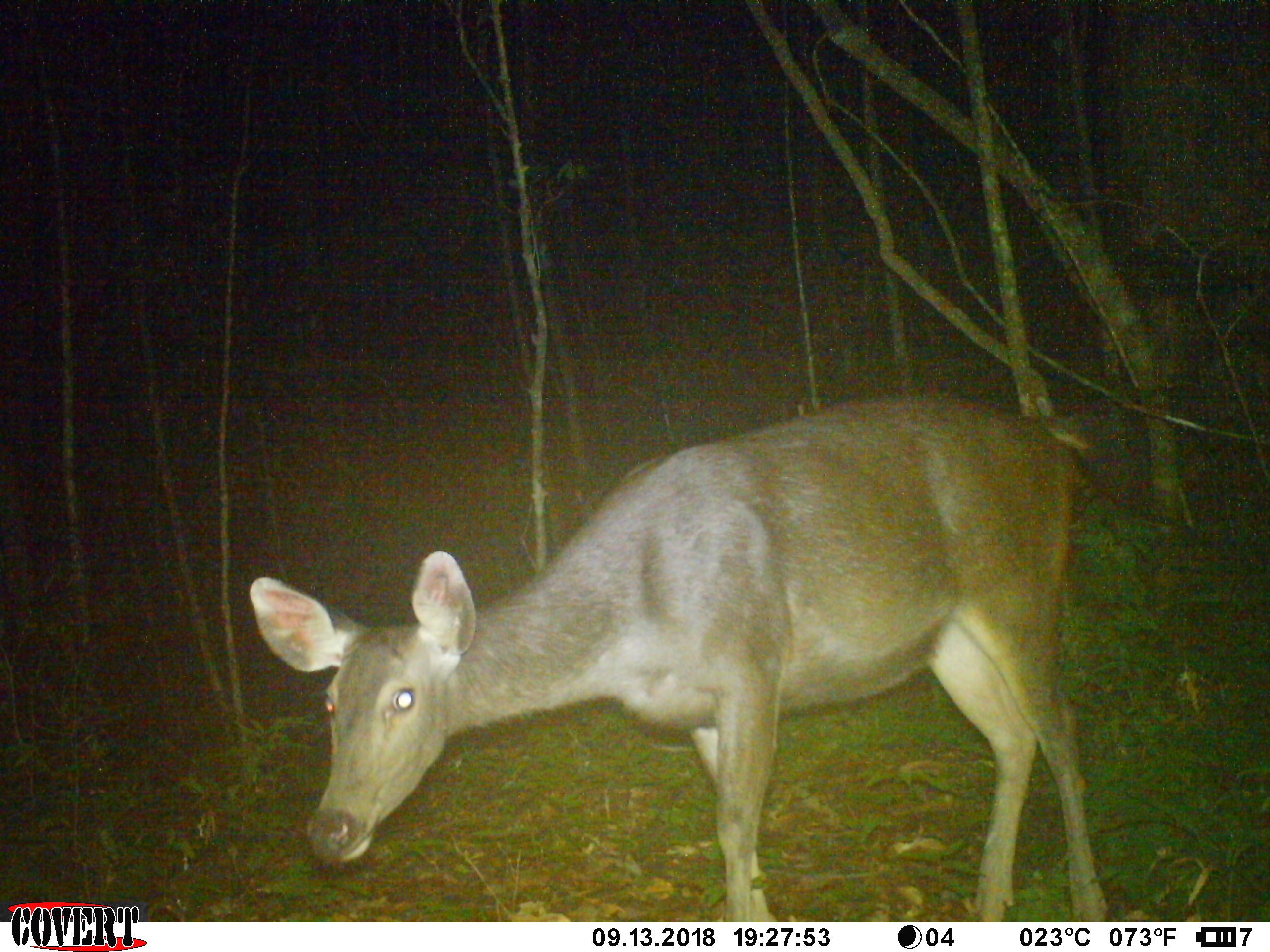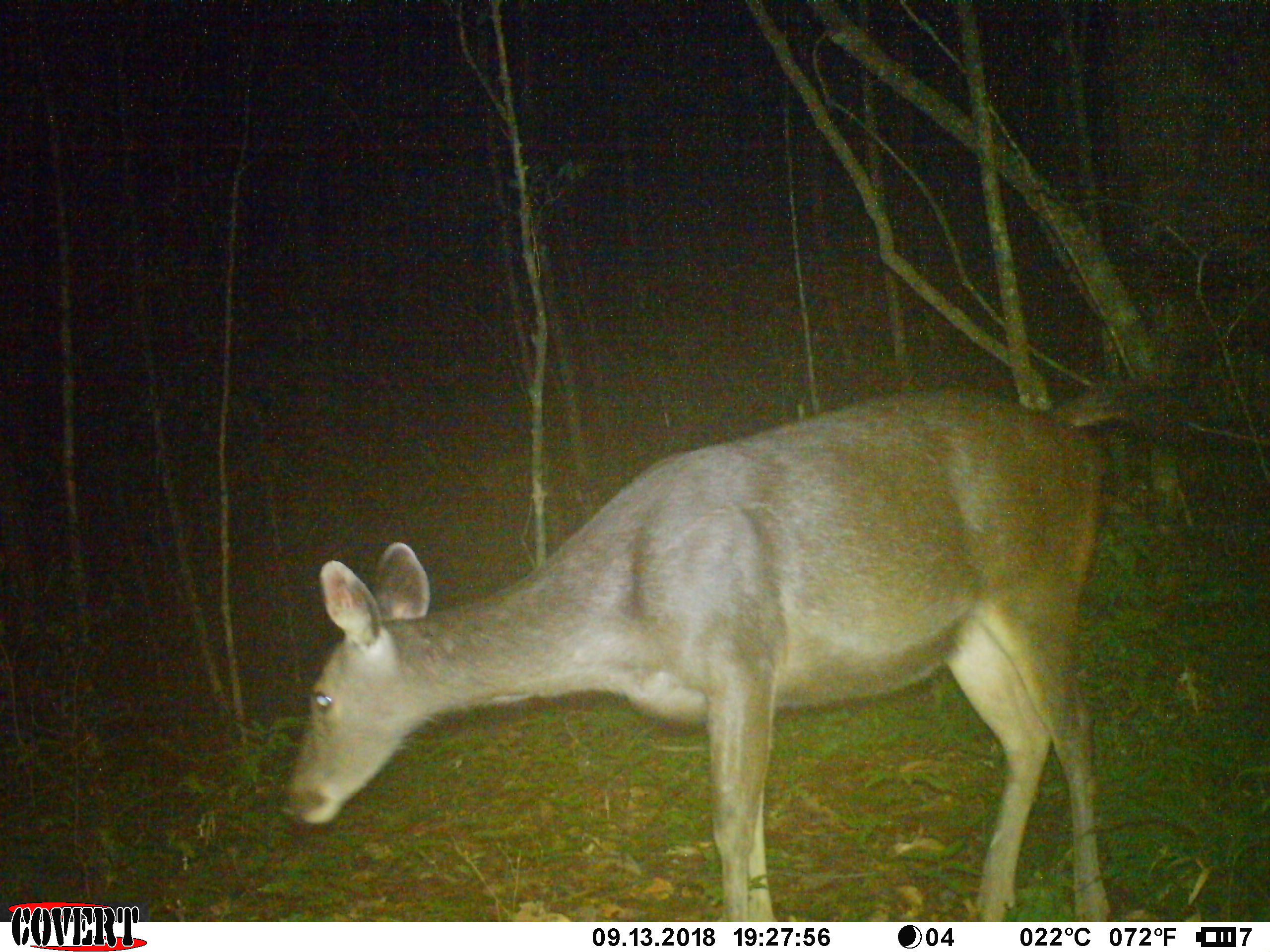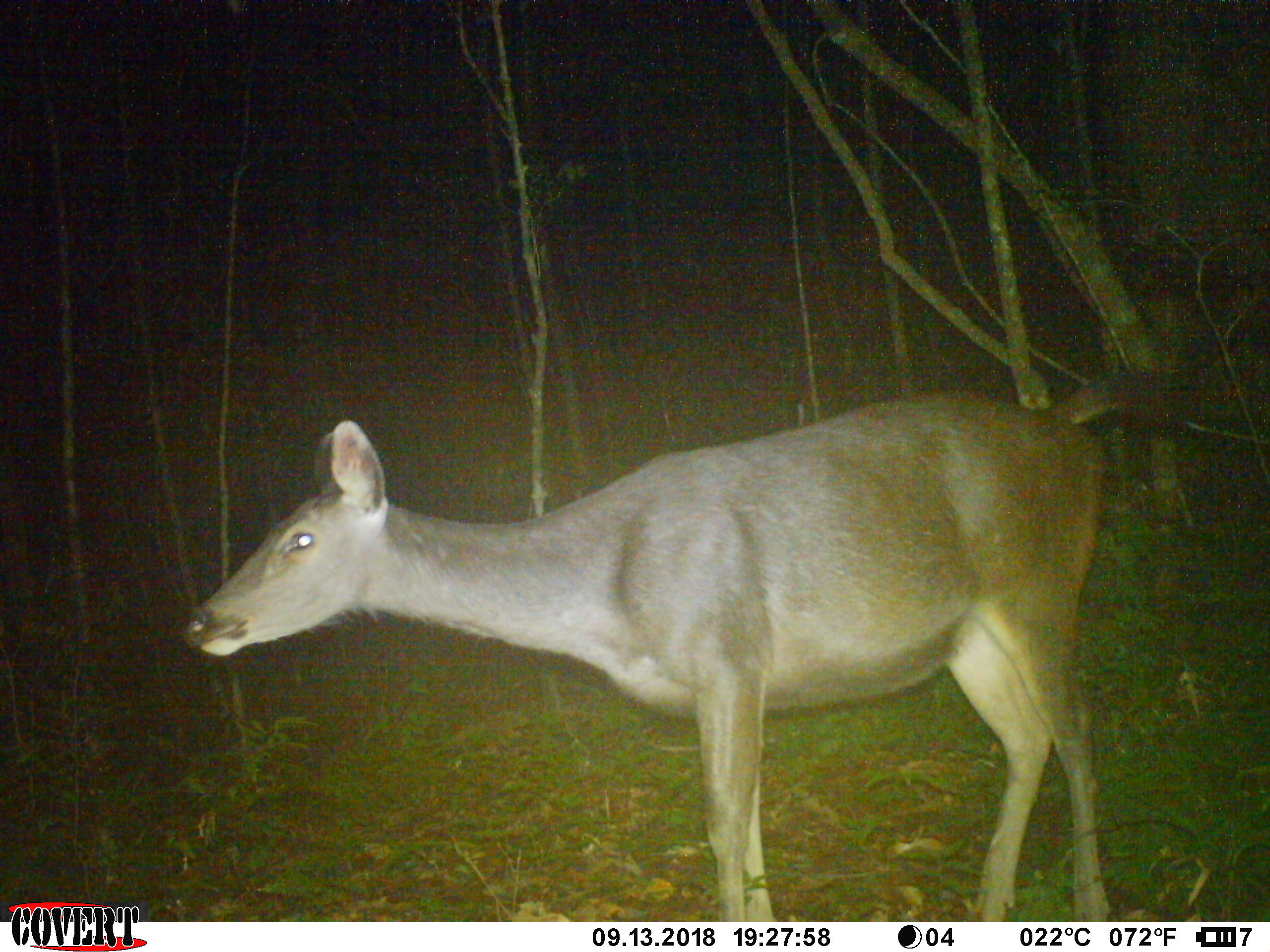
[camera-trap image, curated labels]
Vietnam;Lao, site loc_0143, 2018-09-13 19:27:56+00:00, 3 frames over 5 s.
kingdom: Animalia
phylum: Chordata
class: Mammalia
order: Artiodactyla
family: Cervidae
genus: Rusa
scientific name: Rusa unicolor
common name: sambar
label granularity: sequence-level